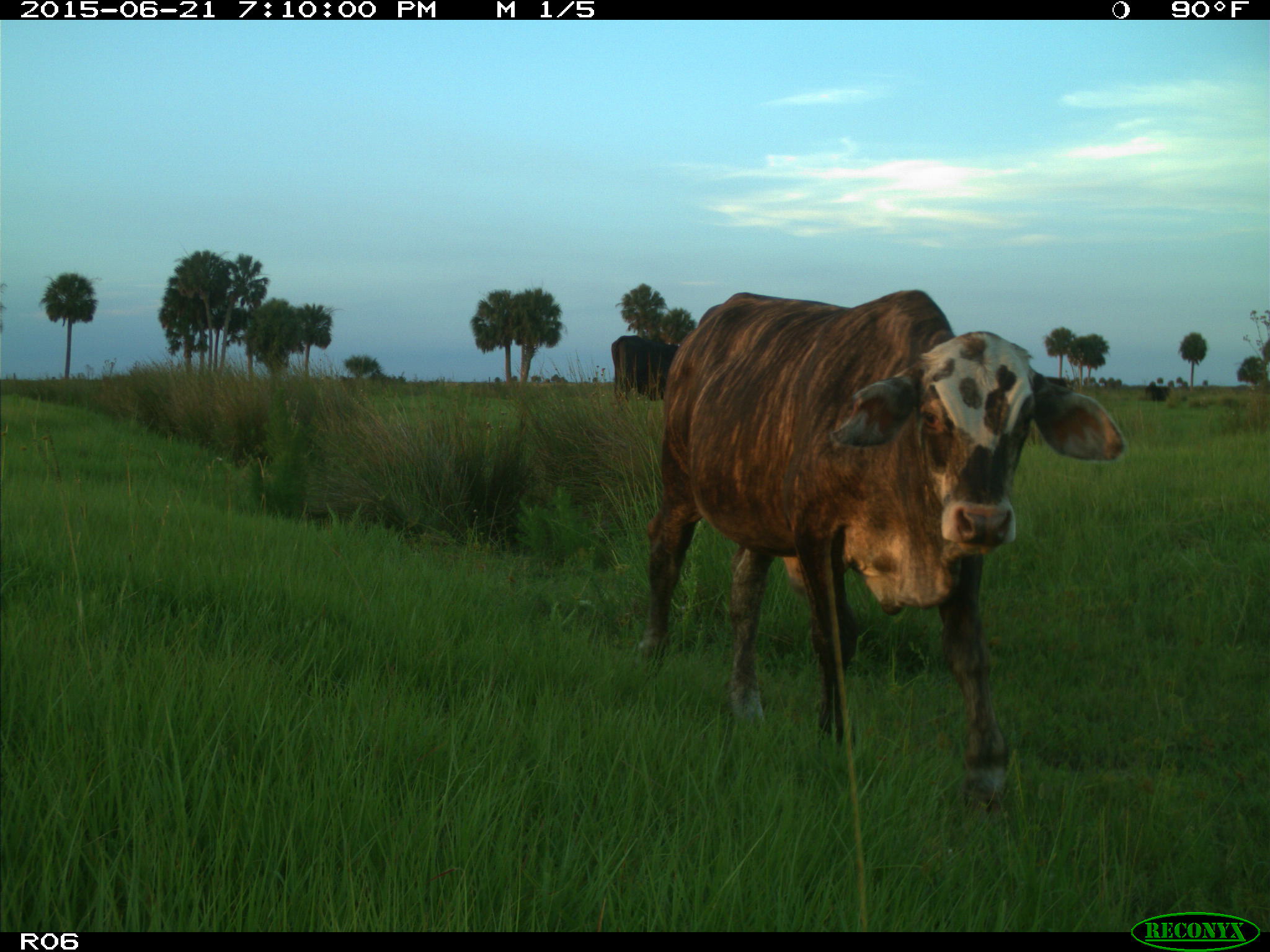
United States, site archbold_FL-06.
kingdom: Animalia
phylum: Chordata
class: Mammalia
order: Artiodactyla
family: Bovidae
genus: Bos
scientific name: Bos taurus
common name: domestic cow